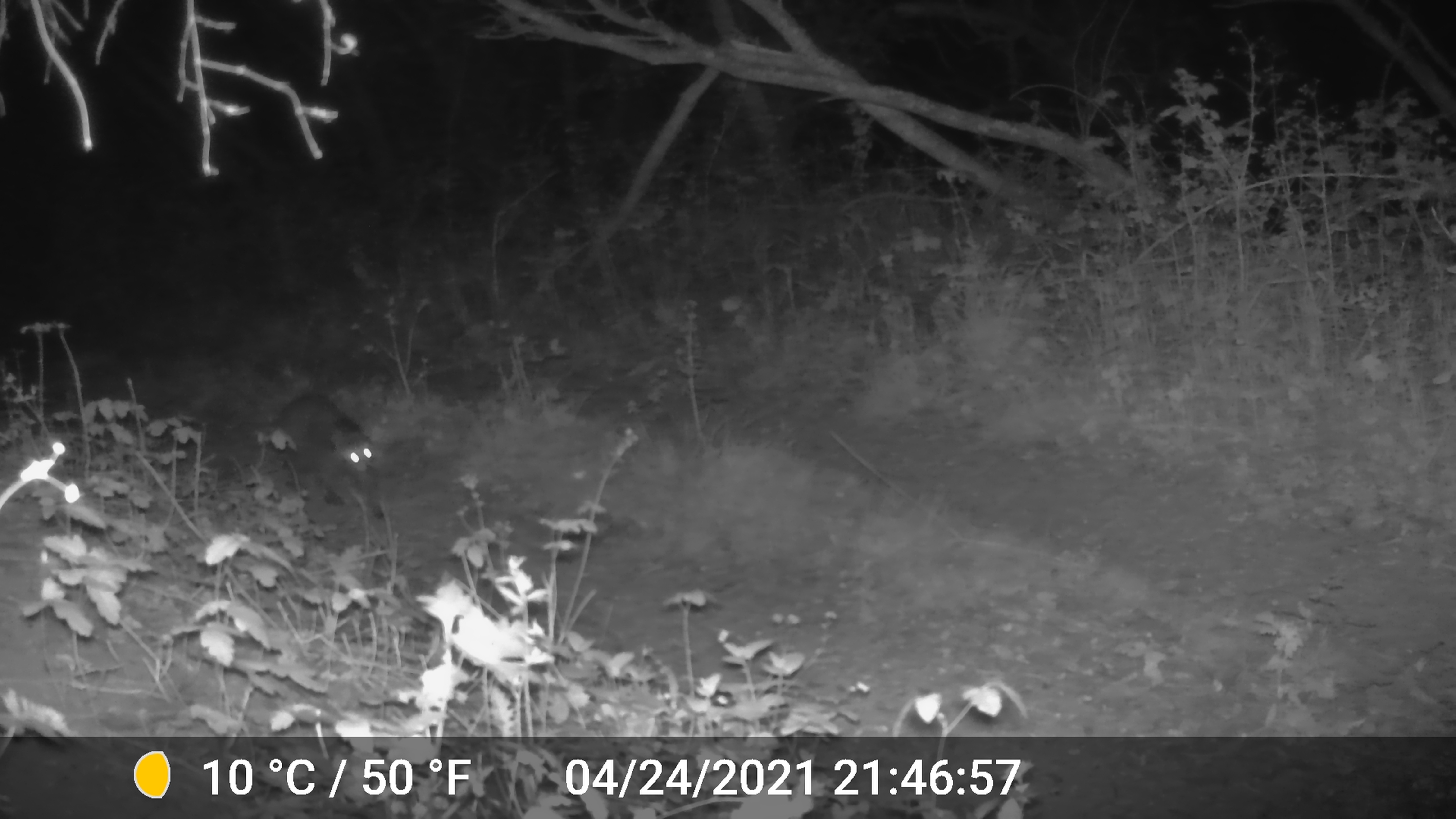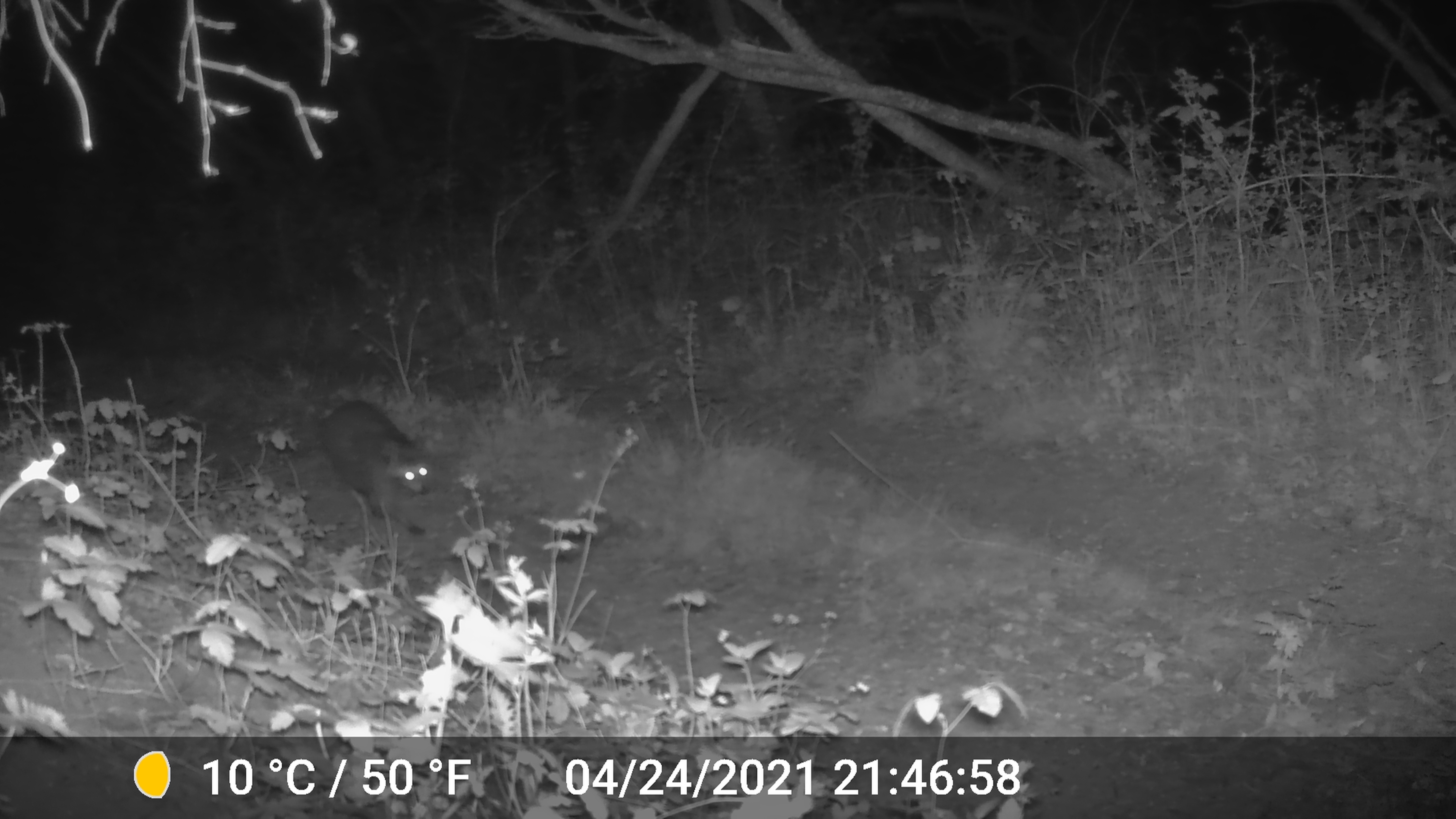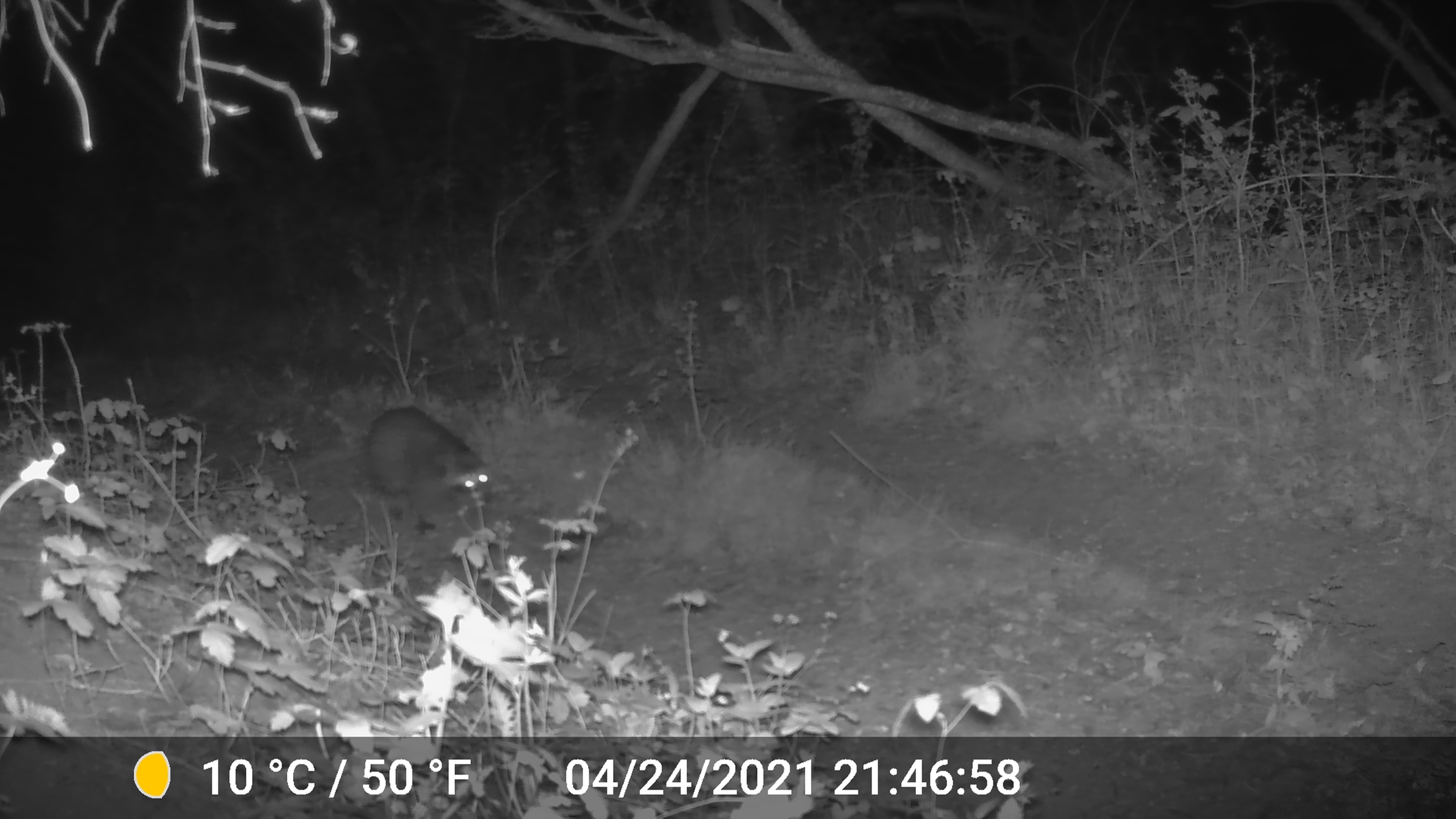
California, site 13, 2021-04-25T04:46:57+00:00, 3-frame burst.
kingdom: Animalia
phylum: Chordata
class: Mammalia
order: Carnivora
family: Procyonidae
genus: Procyon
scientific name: Procyon lotor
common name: raccoon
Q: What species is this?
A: Raccoon (Procyon lotor).